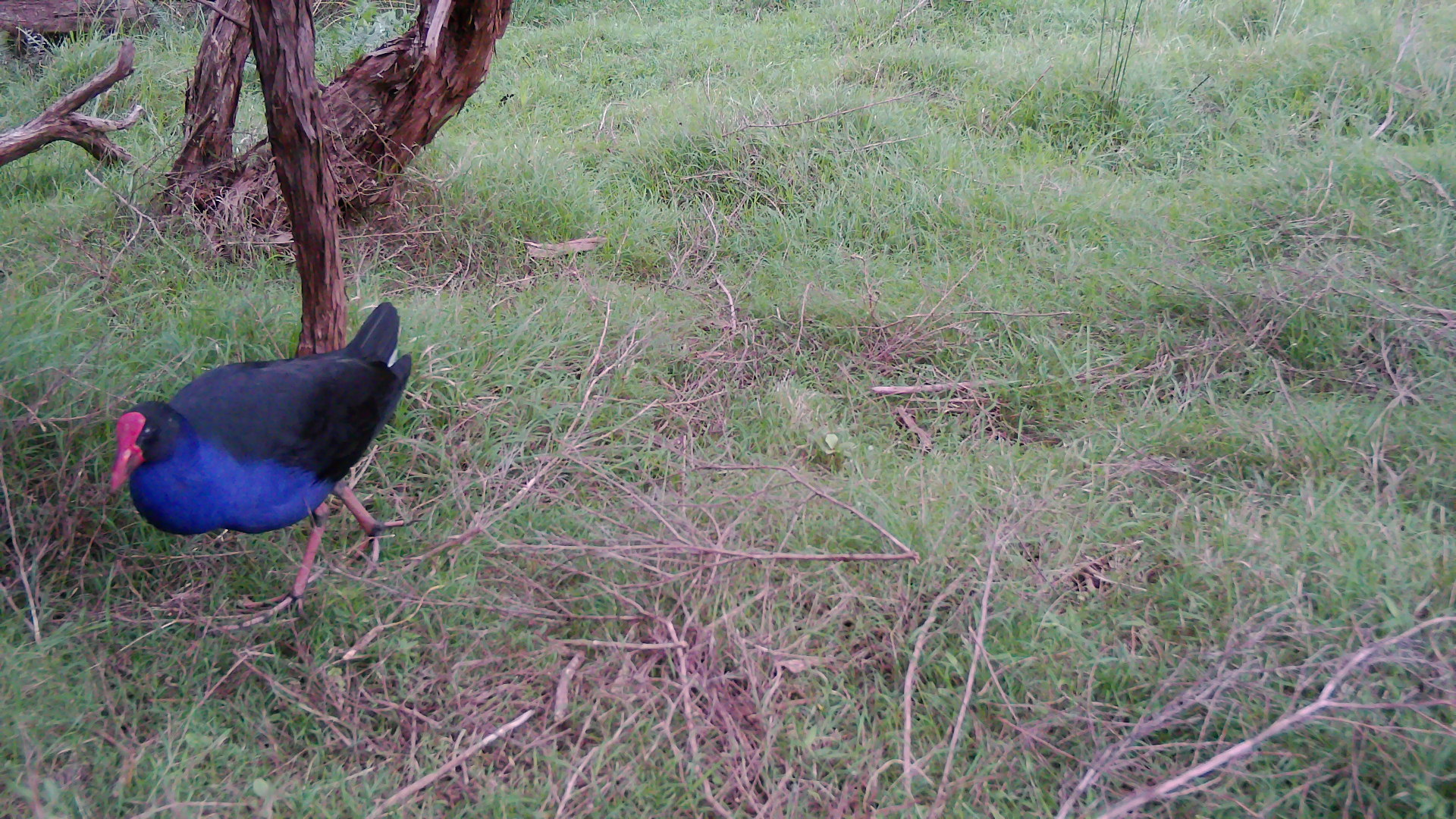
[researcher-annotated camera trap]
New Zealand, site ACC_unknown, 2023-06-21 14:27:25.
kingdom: Animalia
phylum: Chordata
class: Aves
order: Gruiformes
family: Rallidae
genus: Porphyrio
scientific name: Porphyrio melanotus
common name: australasian swamphen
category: pukeko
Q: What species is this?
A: Pukeko (australasian swamphen) (Porphyrio melanotus).